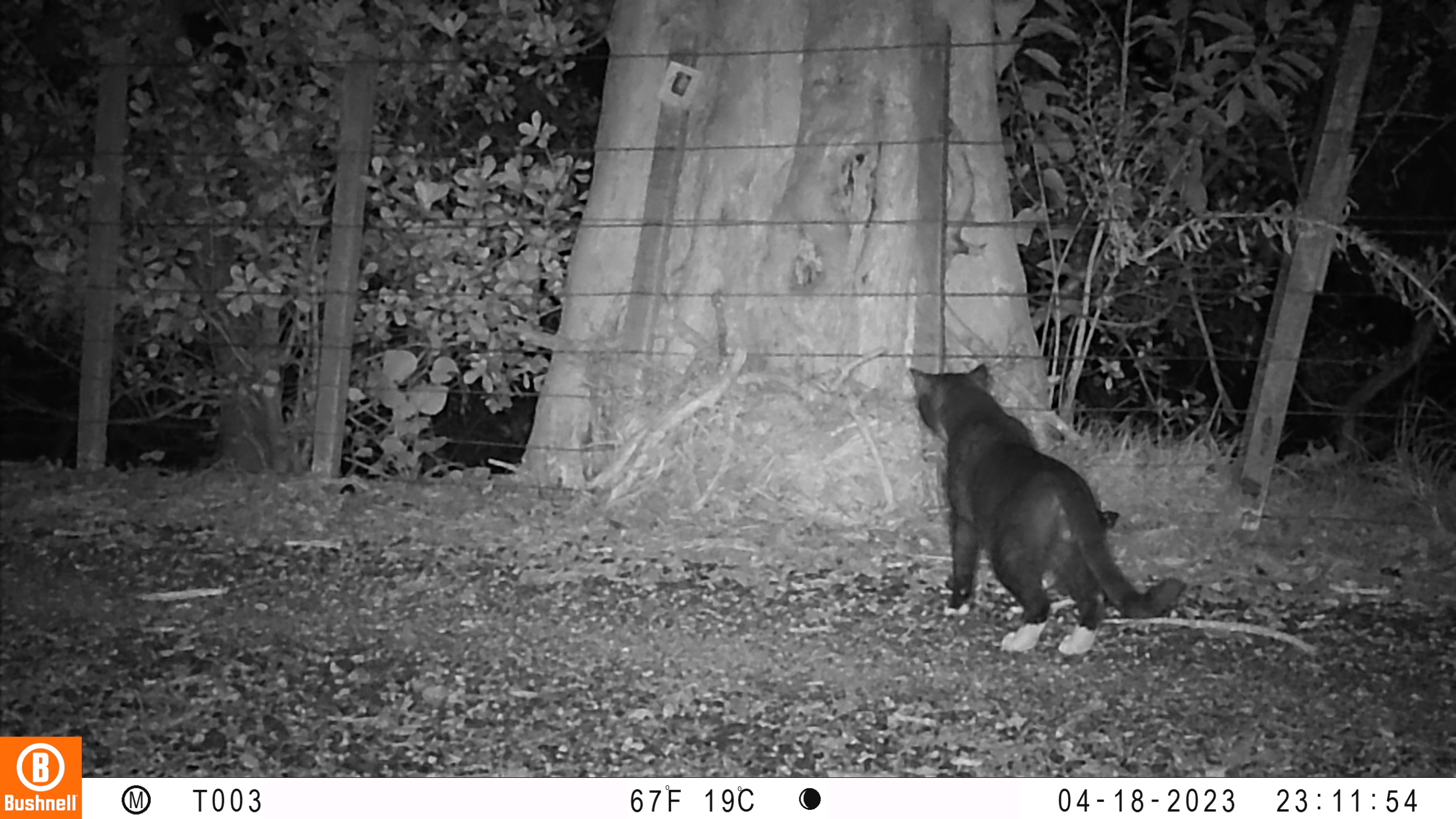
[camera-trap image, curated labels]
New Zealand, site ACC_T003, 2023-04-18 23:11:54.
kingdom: Animalia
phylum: Chordata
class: Mammalia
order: Carnivora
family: Felidae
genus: Felis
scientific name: Felis catus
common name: domestic cat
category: cat